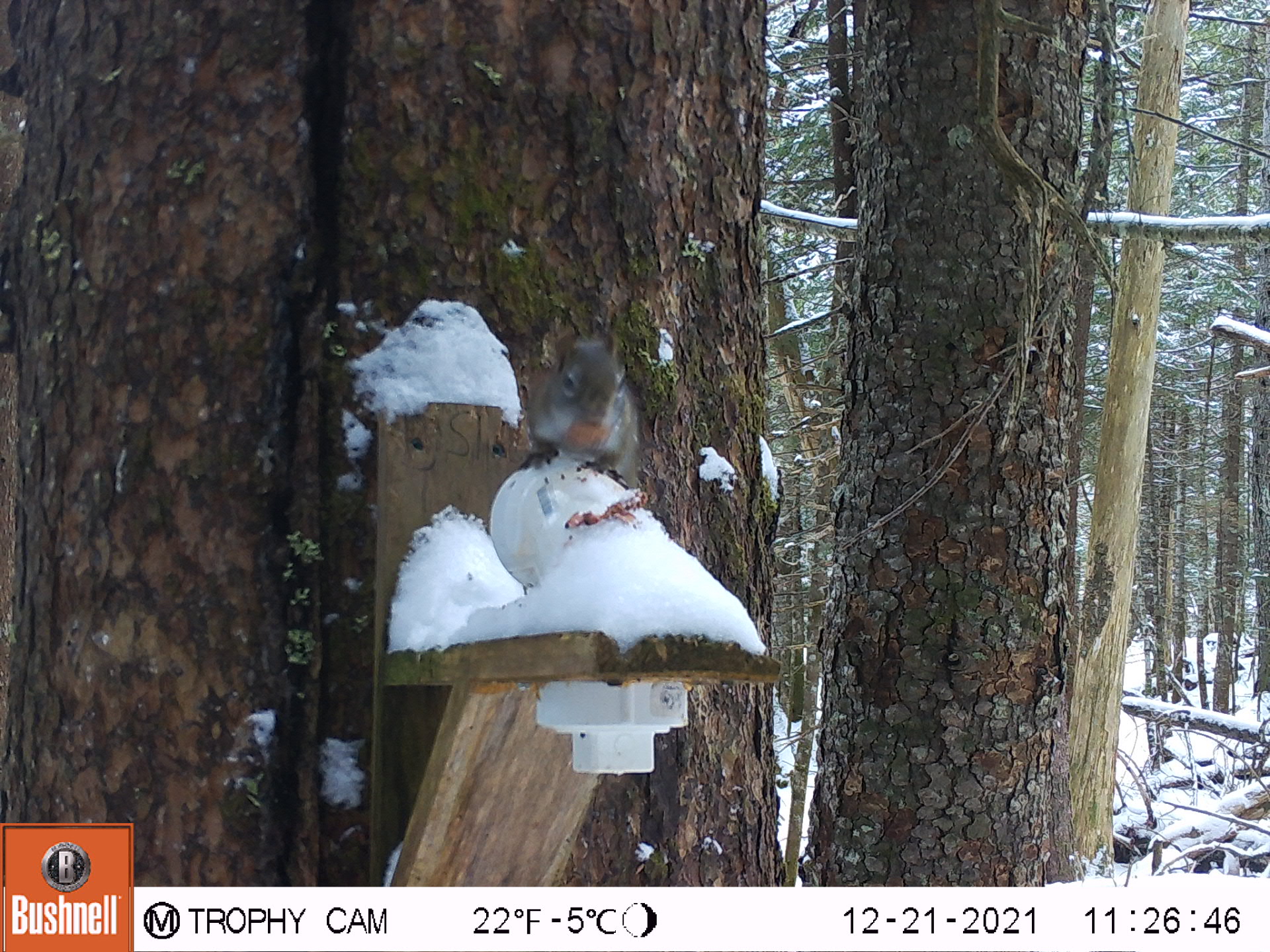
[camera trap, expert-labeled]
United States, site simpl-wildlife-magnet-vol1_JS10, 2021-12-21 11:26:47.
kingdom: Animalia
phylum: Chordata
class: Mammalia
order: Rodentia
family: Sciuridae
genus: Tamiasciurus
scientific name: Tamiasciurus hudsonicus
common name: red squirrel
Red squirrel (Tamiasciurus hudsonicus).